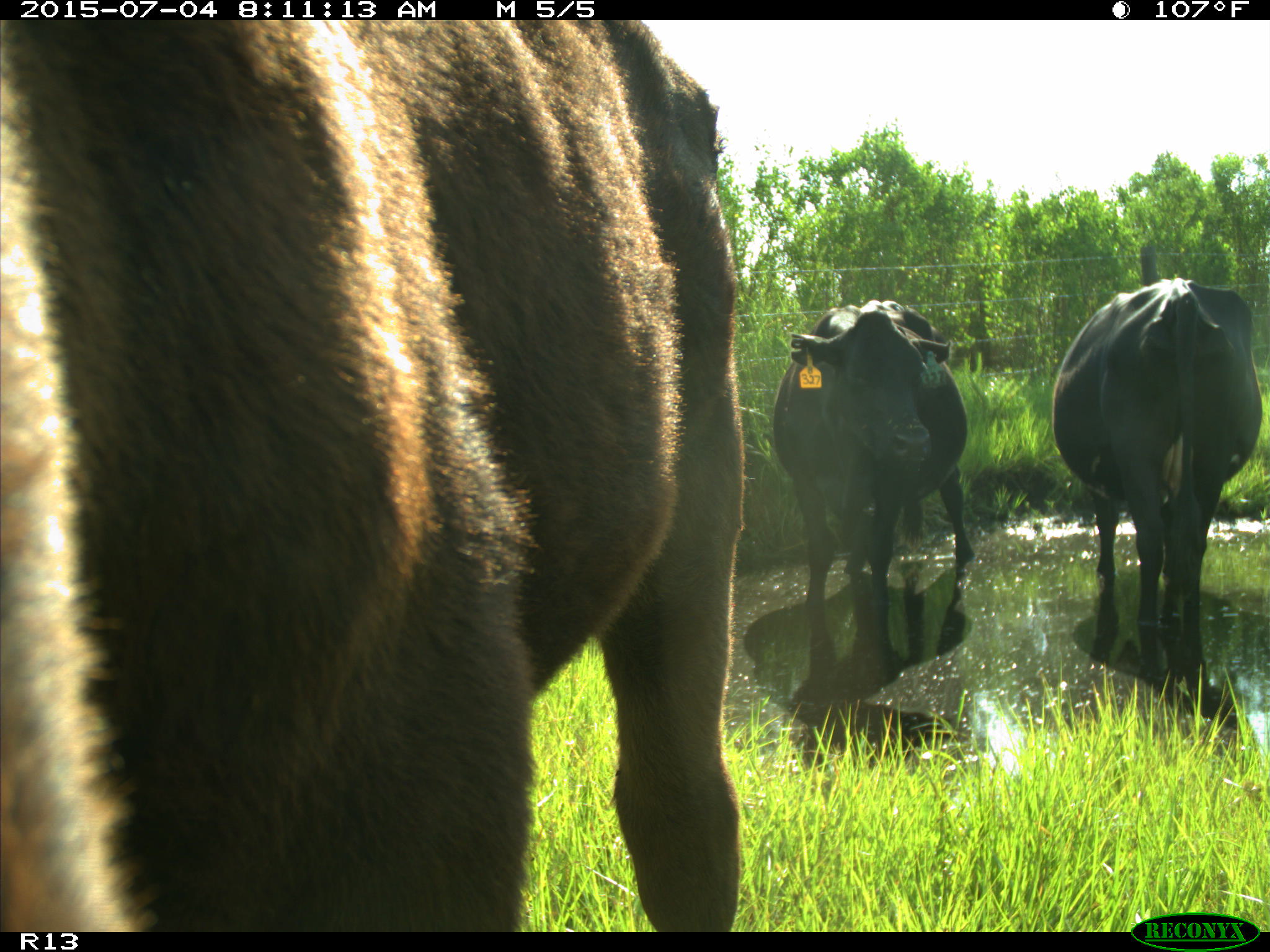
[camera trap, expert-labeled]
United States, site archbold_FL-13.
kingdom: Animalia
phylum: Chordata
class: Mammalia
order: Artiodactyla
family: Bovidae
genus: Bos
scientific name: Bos taurus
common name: domestic cow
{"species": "Bos taurus (domestic cow)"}